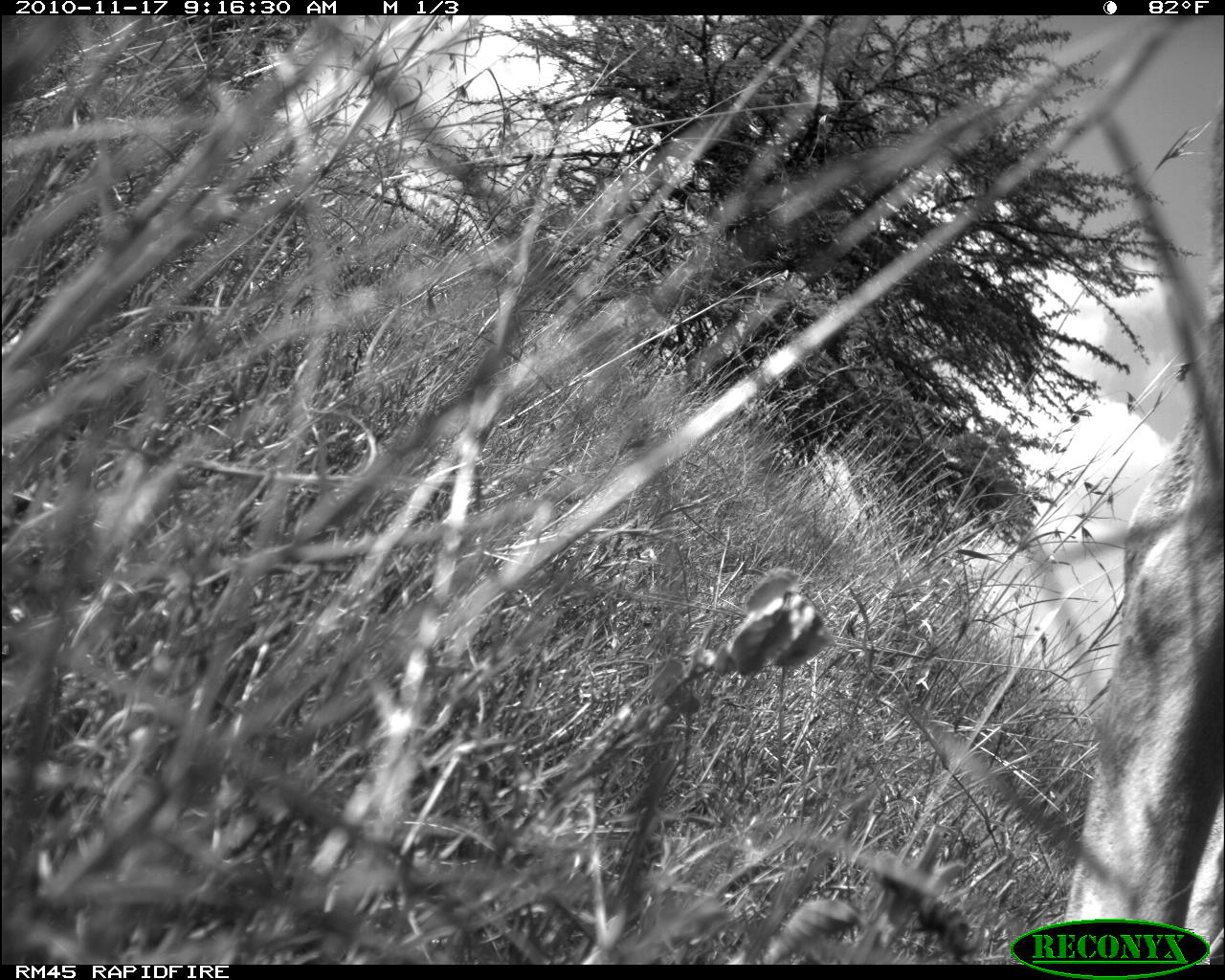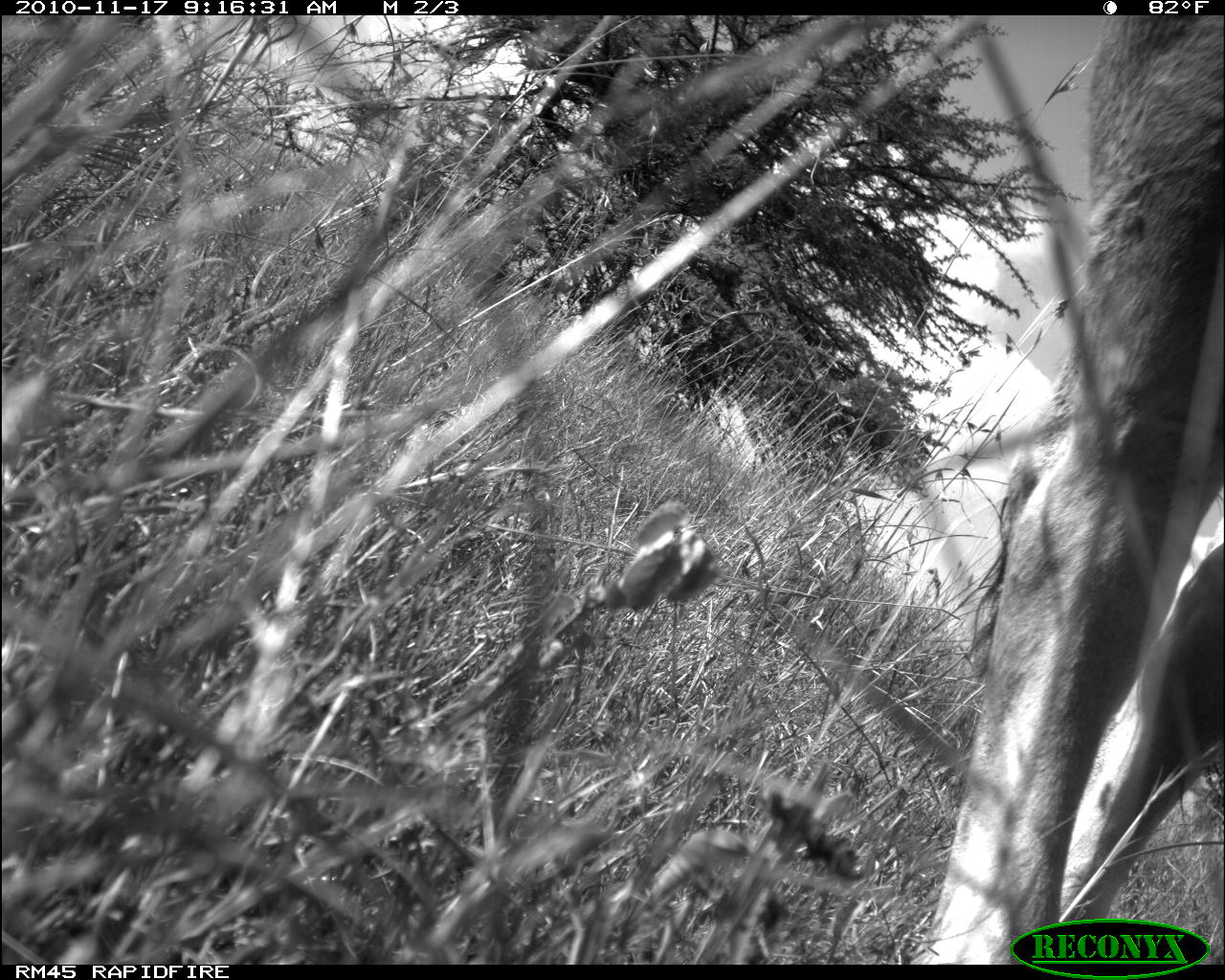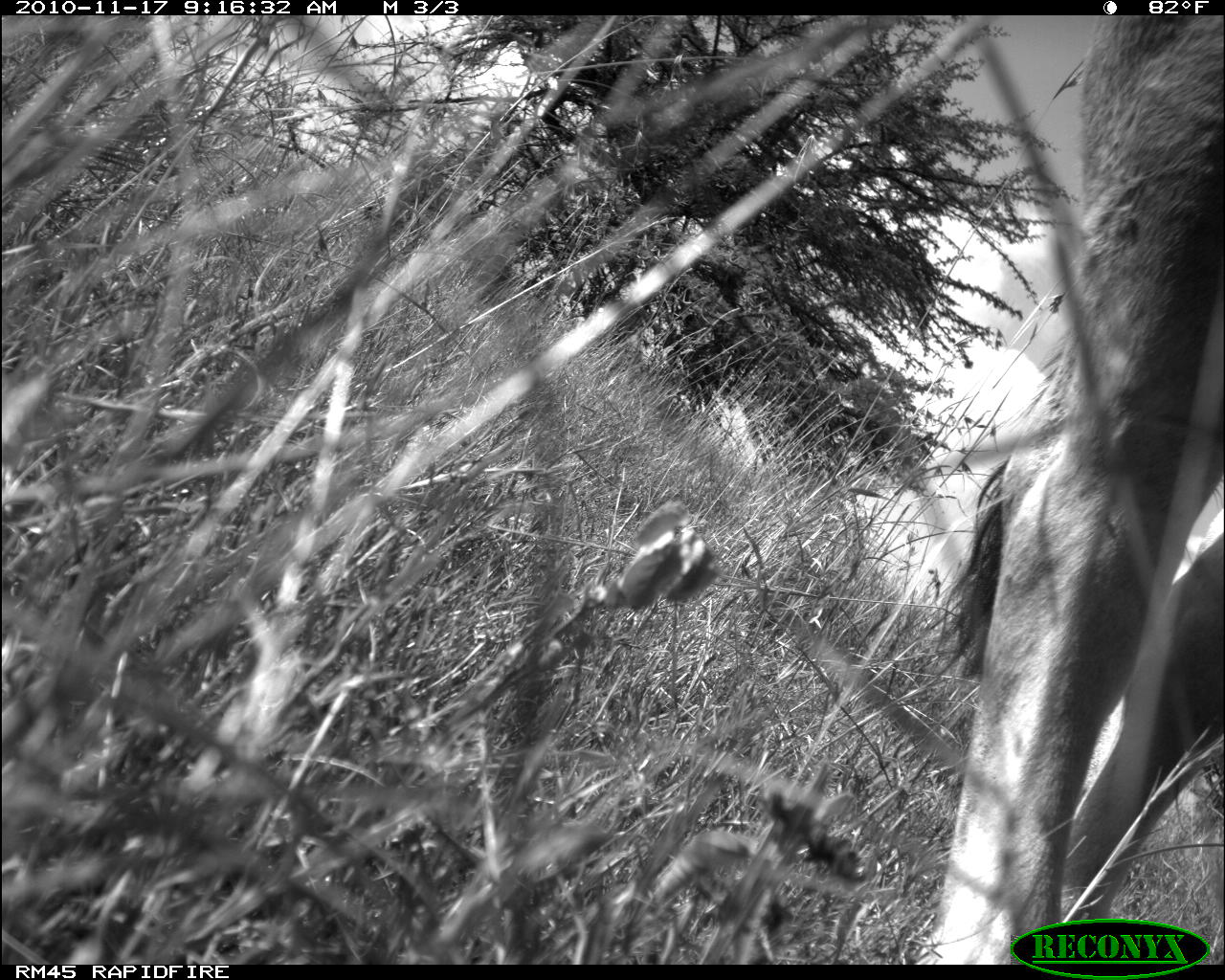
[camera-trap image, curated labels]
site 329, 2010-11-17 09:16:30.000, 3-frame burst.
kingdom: Animalia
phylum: Chordata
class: Mammalia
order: Artiodactyla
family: Bovidae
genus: Bos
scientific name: Bos taurus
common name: domestic cattle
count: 1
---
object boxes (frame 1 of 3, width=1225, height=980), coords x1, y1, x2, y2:
bos taurus: 1065, 99, 1225, 964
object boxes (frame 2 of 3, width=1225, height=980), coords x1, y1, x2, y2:
bos taurus: 915, 16, 1224, 964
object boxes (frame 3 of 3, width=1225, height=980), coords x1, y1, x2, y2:
bos taurus: 918, 16, 1225, 965